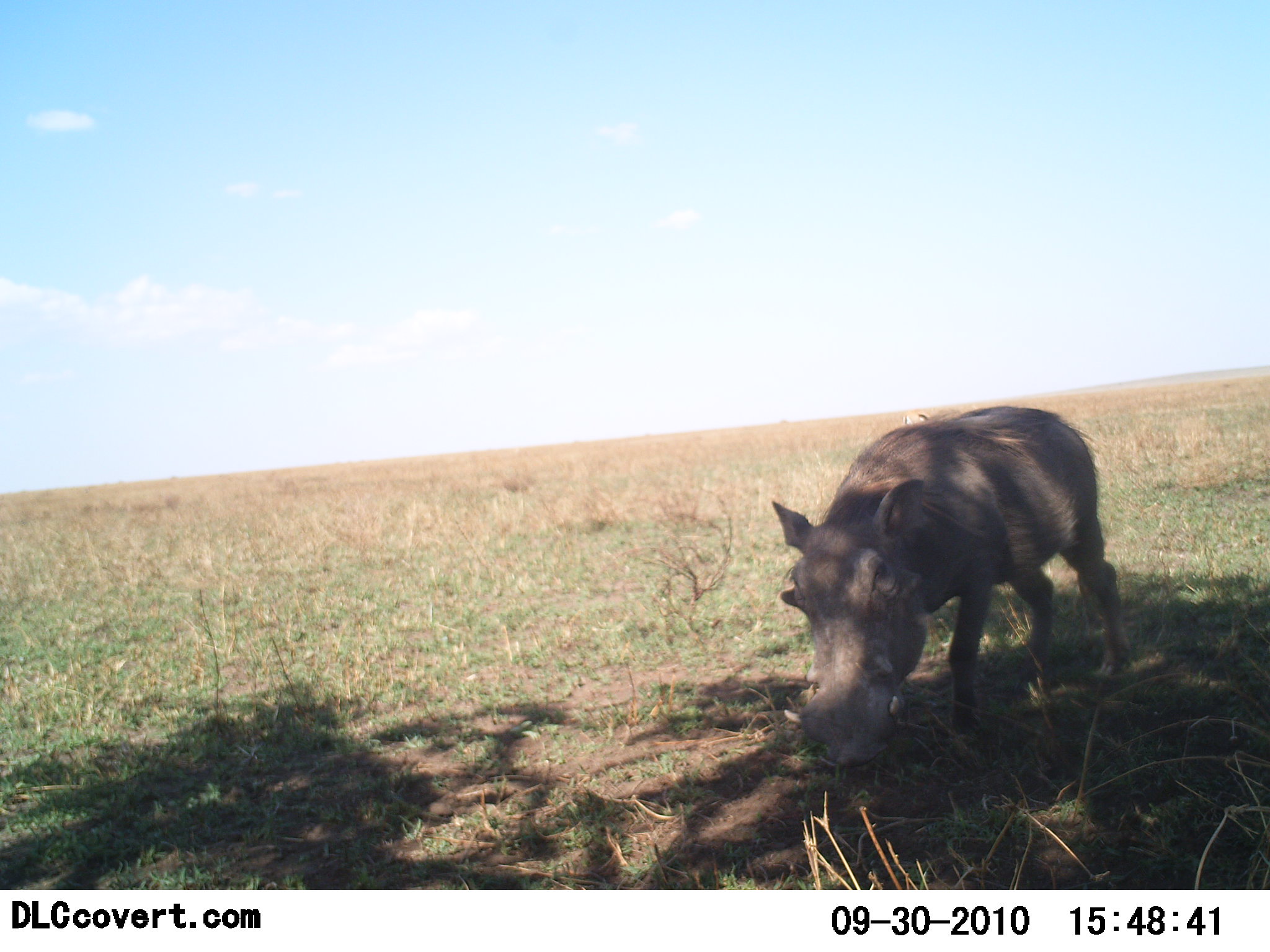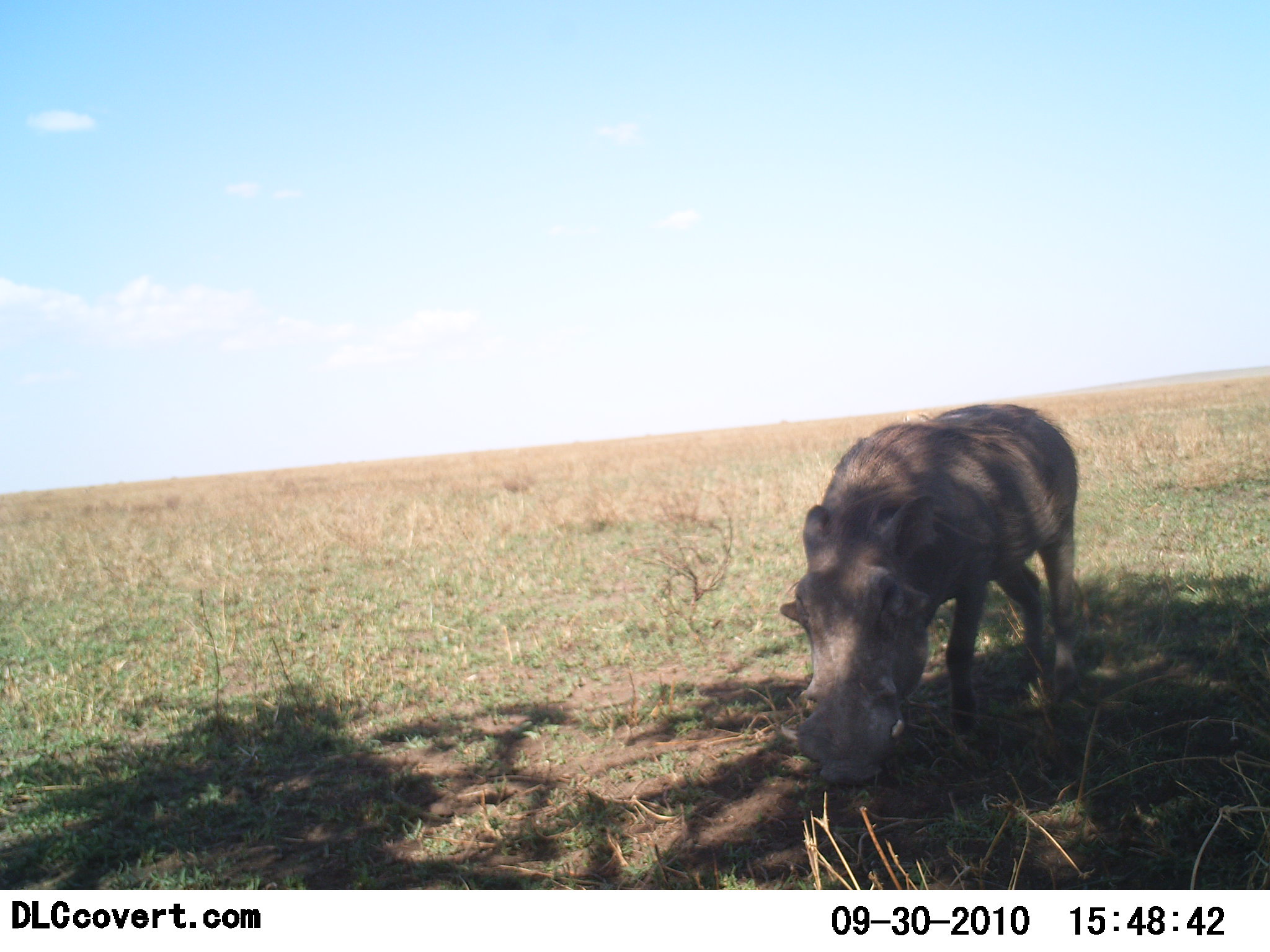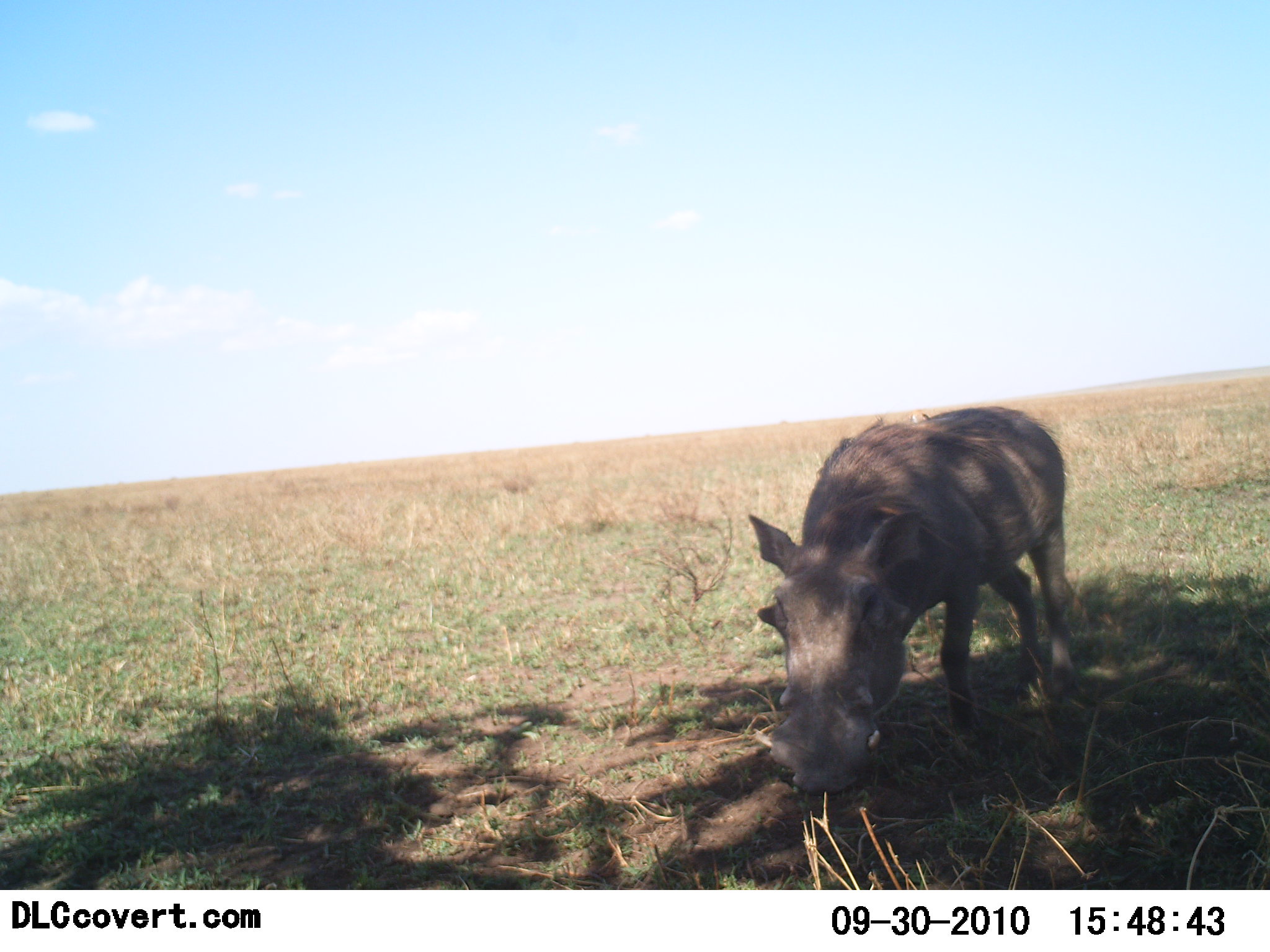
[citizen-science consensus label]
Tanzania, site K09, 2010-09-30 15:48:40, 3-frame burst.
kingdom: Animalia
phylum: Chordata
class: Mammalia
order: Artiodactyla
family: Suidae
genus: Phacochoerus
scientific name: Phacochoerus africanus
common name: warthog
Warthog (Phacochoerus africanus), count 1. Behavior (volunteer vote fractions): standing 17%, resting 0%, moving 25%, interacting 0%. Young present (vote fraction): 0%. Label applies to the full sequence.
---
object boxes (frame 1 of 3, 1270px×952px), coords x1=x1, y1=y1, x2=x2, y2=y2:
animal: x1=770, y1=405, x2=1130, y2=770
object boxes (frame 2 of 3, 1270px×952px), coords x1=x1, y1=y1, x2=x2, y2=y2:
animal: x1=779, y1=403, x2=1083, y2=785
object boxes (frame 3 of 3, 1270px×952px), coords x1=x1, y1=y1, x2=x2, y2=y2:
animal: x1=746, y1=405, x2=1075, y2=795